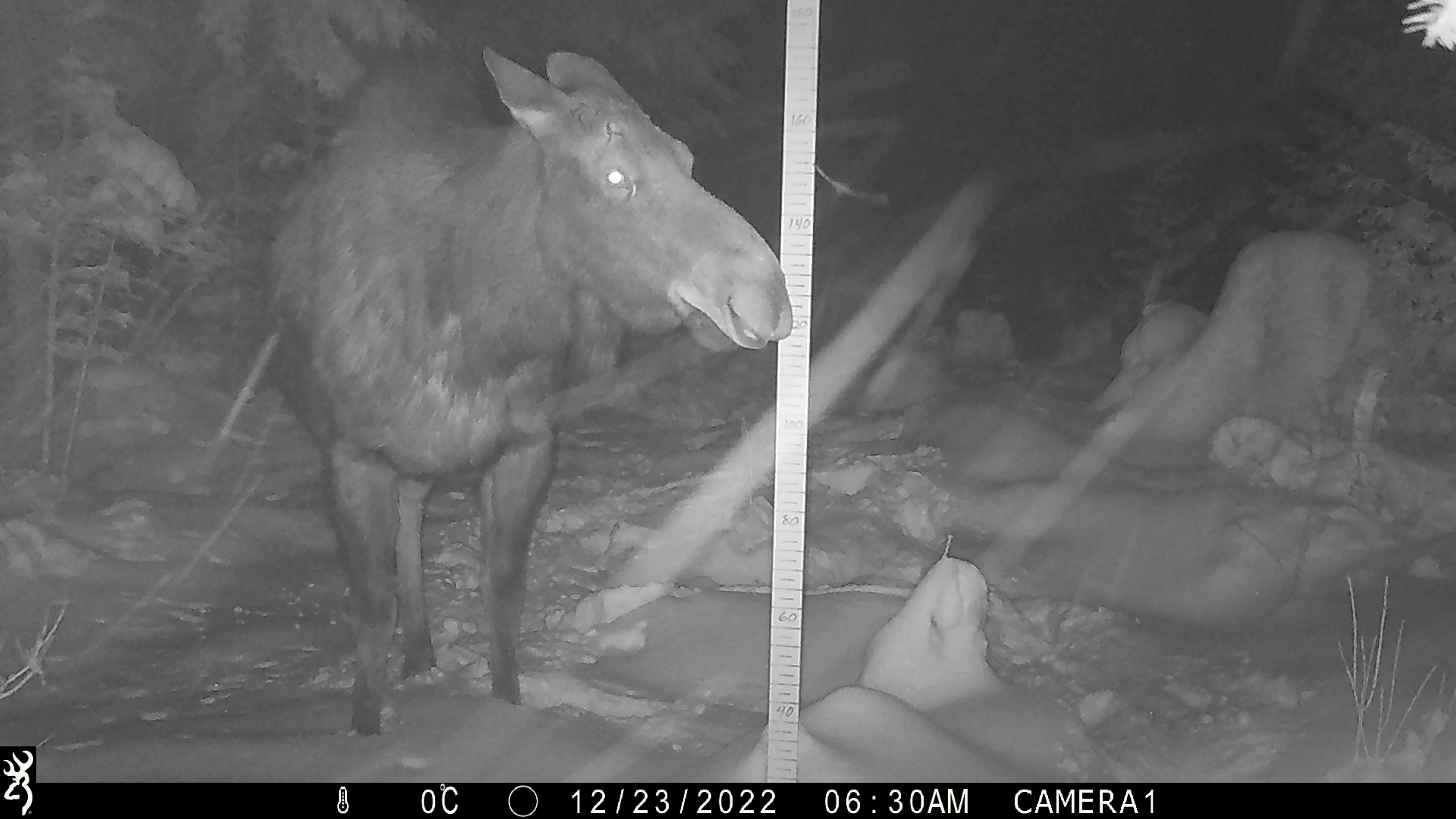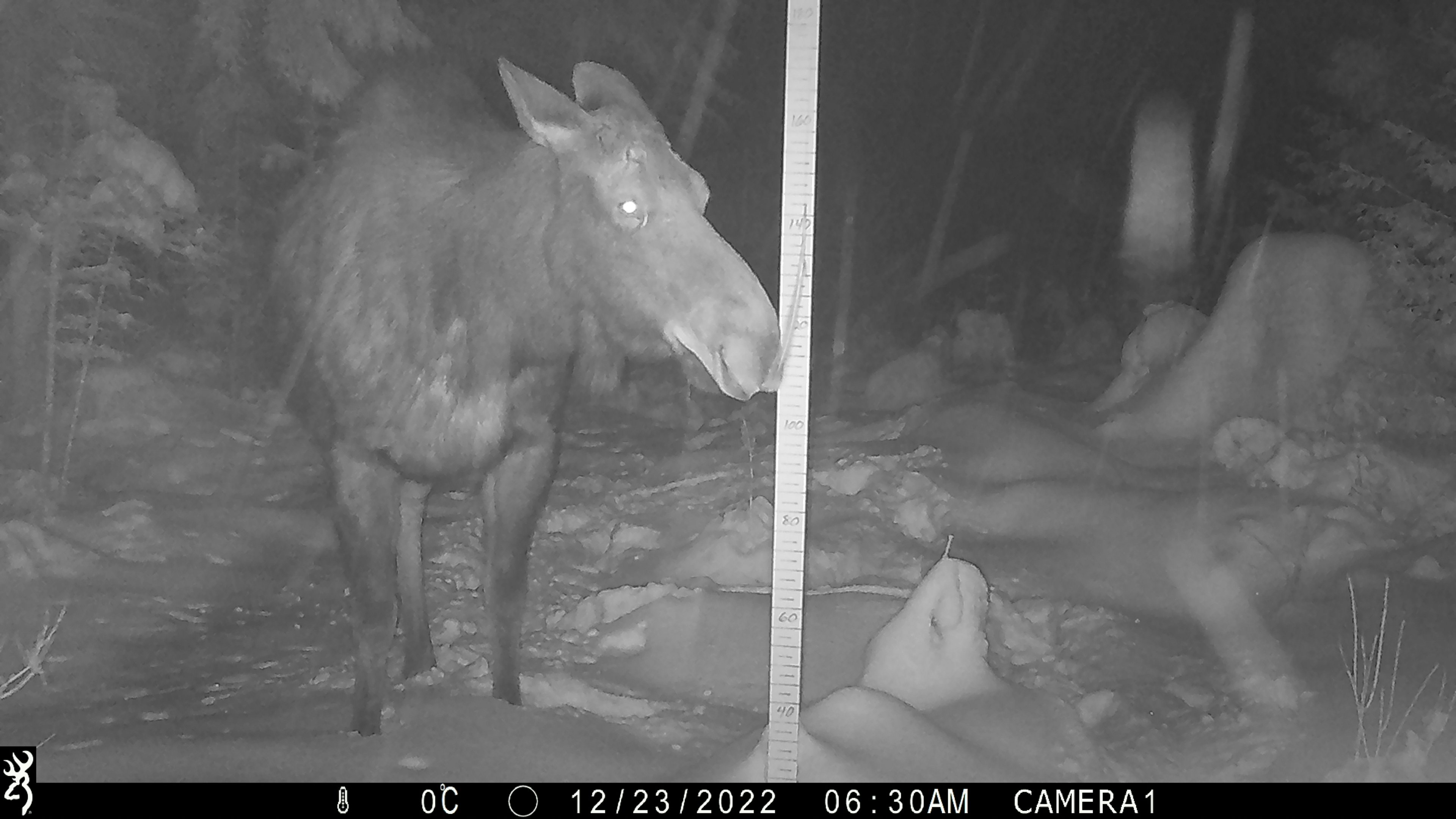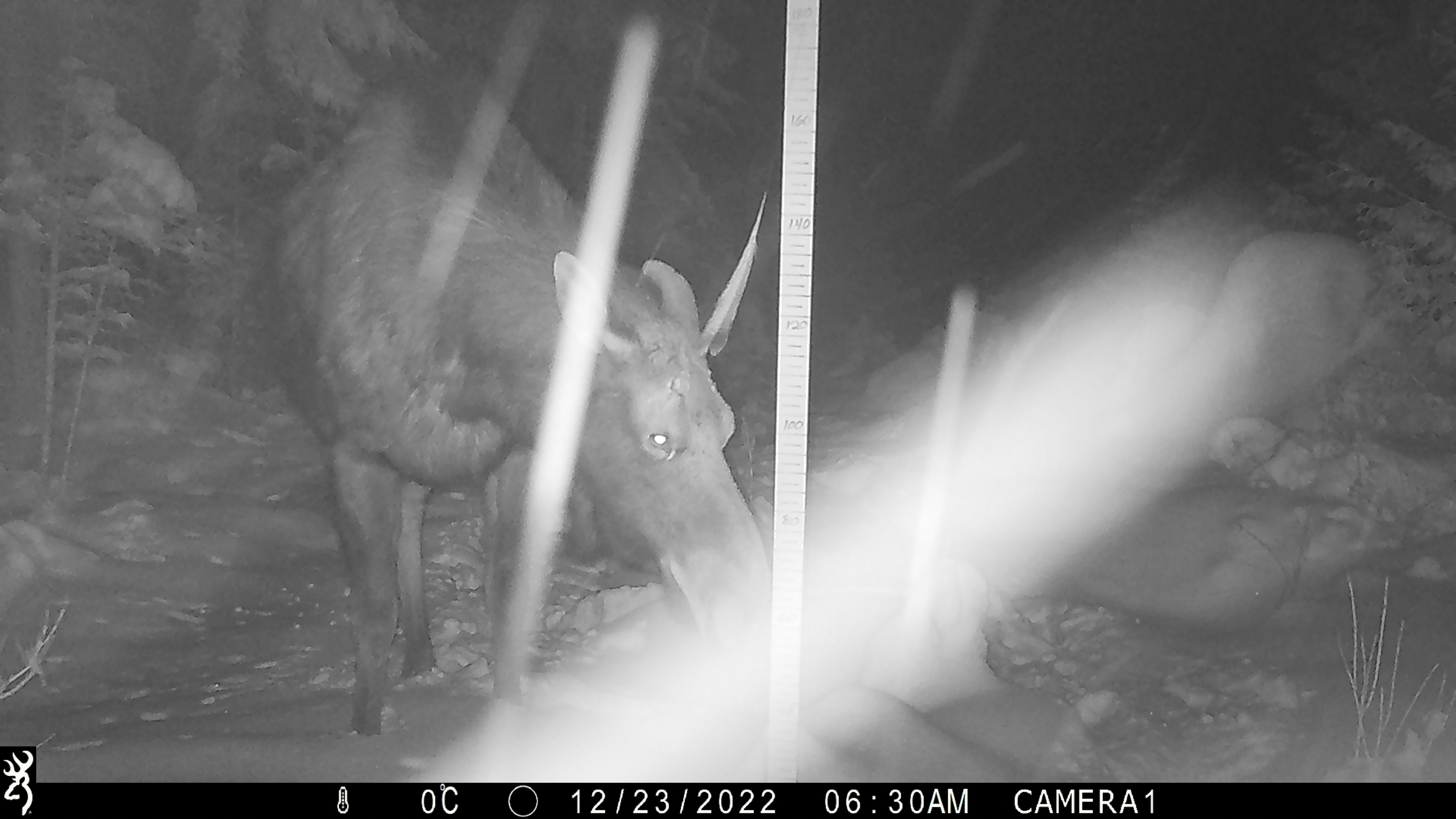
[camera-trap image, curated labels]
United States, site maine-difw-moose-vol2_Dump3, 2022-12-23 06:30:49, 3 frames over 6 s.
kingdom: Animalia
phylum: Chordata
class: Mammalia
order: Artiodactyla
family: Cervidae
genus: Alces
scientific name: Alces alces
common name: moose